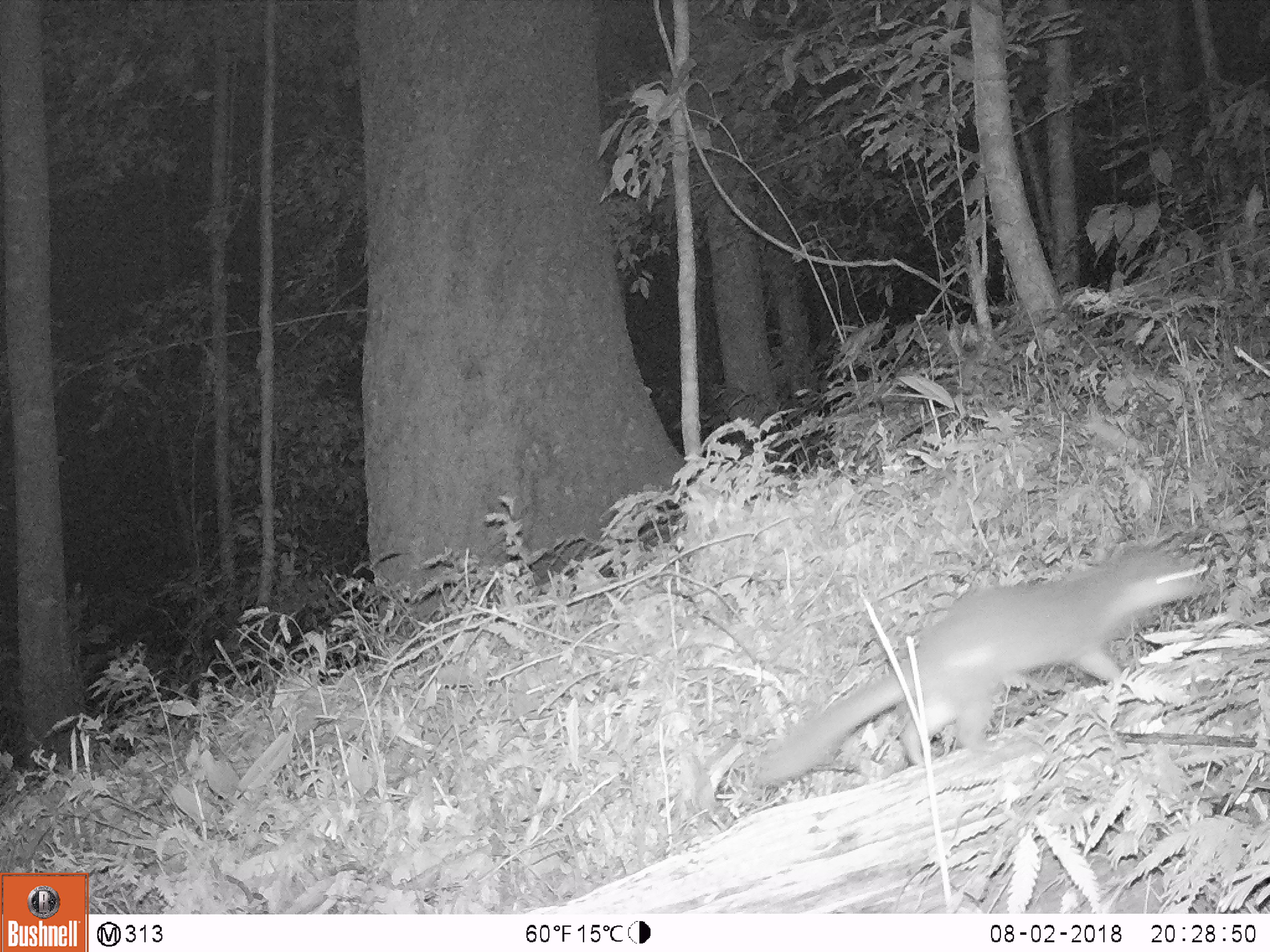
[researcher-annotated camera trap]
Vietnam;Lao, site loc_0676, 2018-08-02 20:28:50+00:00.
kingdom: Animalia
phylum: Chordata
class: Mammalia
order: Carnivora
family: Mustelidae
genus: Melogale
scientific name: Melogale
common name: ferret badger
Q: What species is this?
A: Ferret badger (Melogale).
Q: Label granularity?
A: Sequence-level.